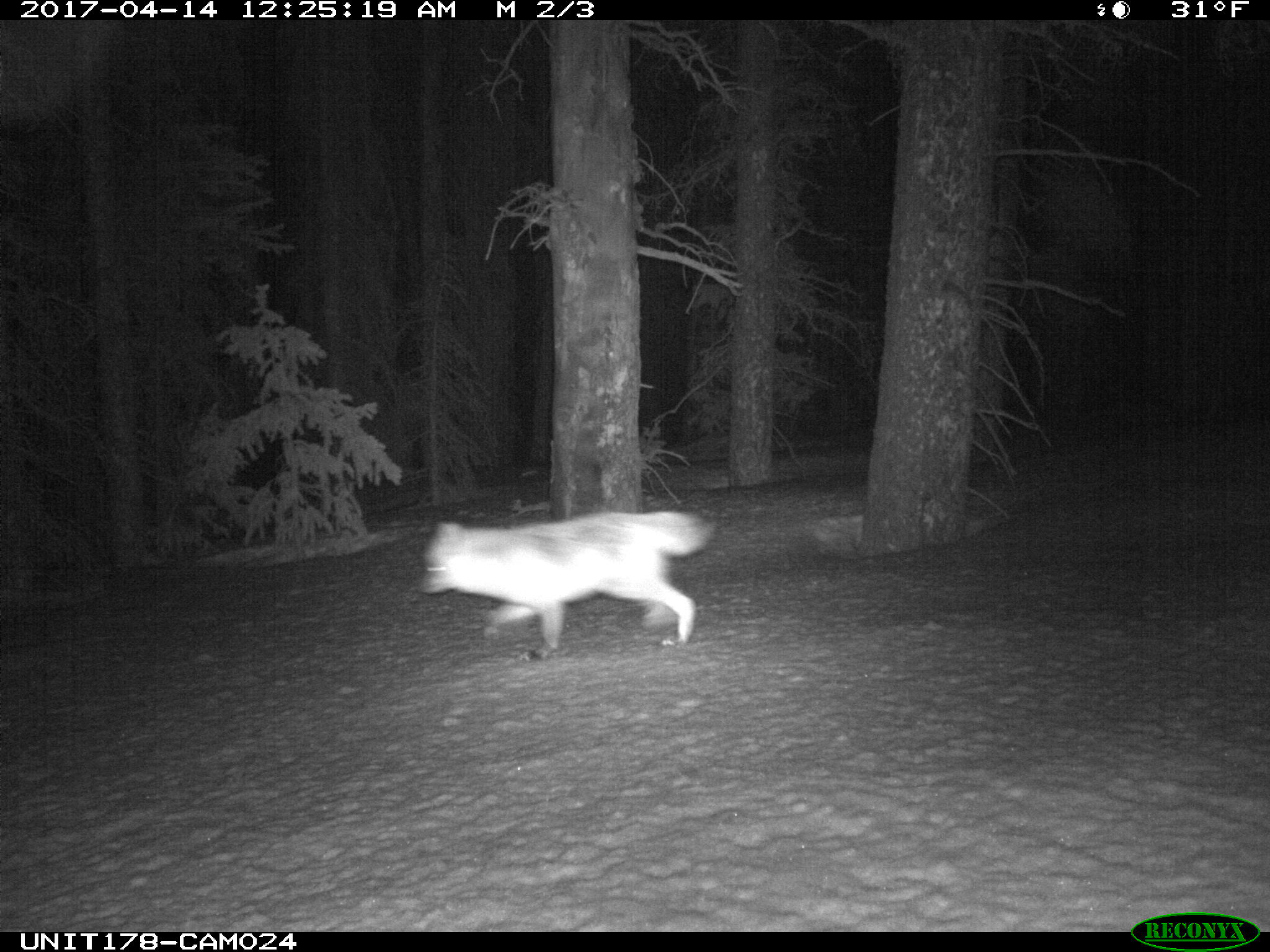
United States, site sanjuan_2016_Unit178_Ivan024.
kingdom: Animalia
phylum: Chordata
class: Mammalia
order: Carnivora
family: Canidae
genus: Vulpes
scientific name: Vulpes vulpes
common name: red fox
Vulpes vulpes (red fox).